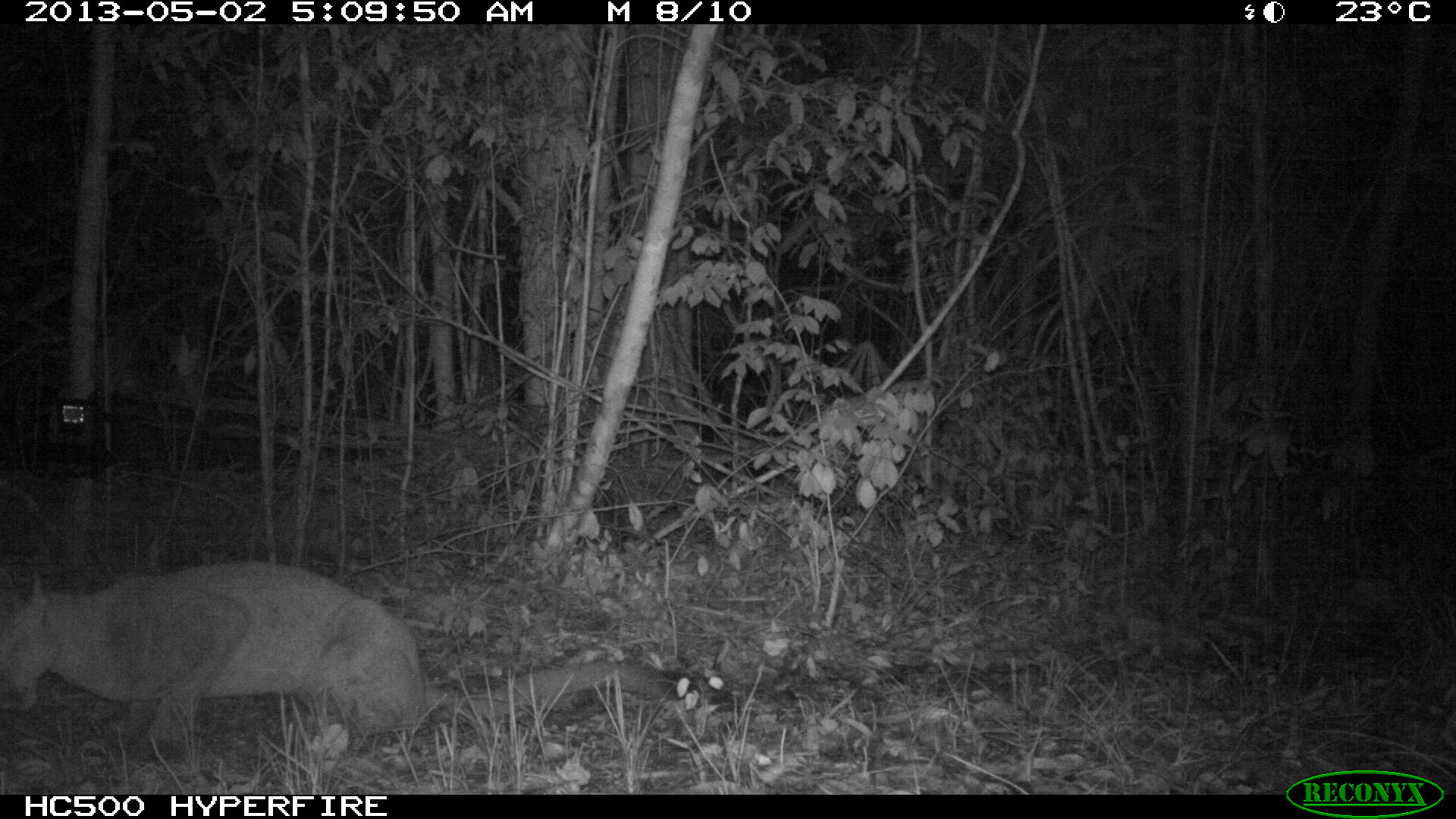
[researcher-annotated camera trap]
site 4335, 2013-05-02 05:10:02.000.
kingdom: Animalia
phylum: Chordata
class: Mammalia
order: Carnivora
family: Felidae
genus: Puma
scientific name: Puma concolor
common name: mountain lion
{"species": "Puma concolor (mountain lion)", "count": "1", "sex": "female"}